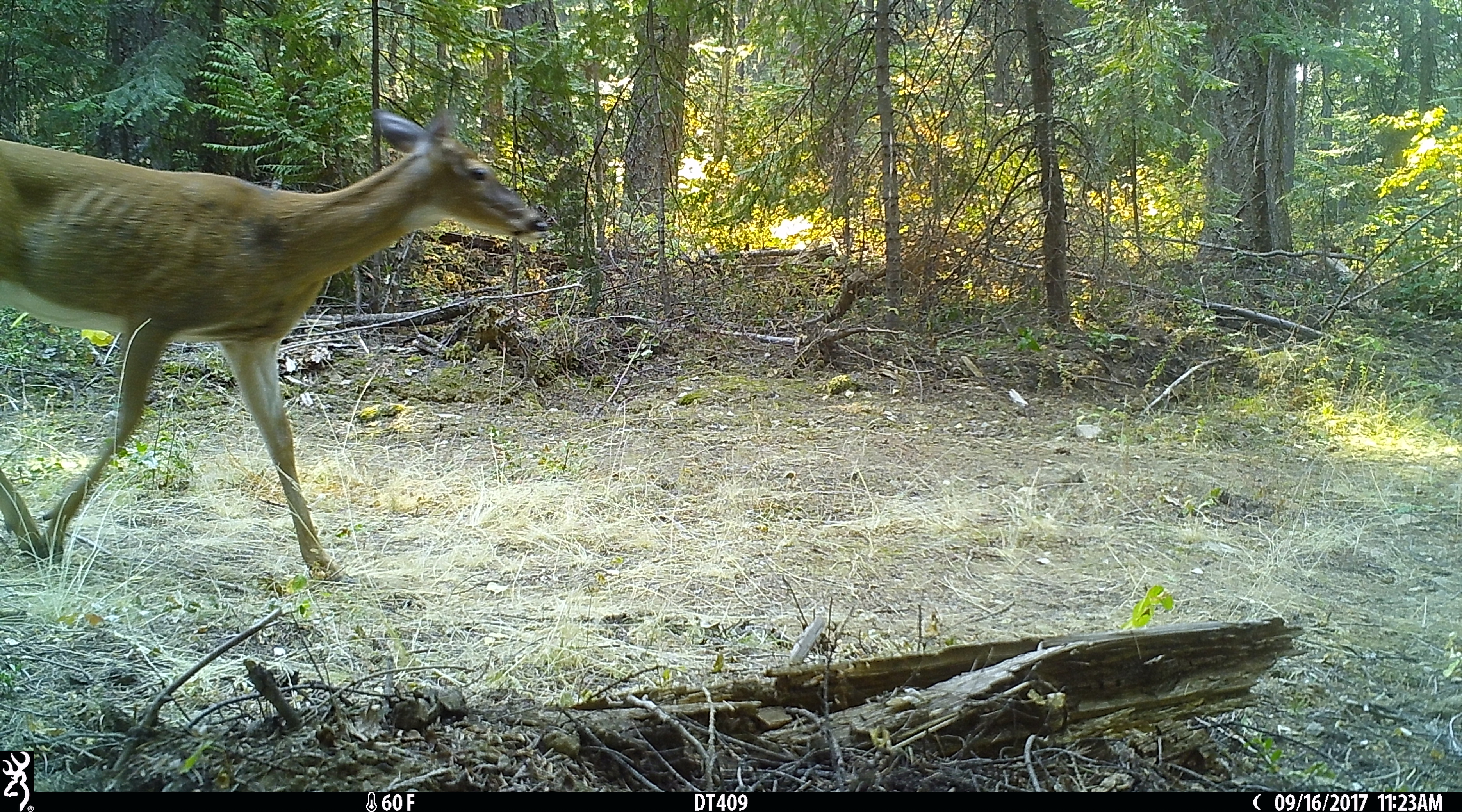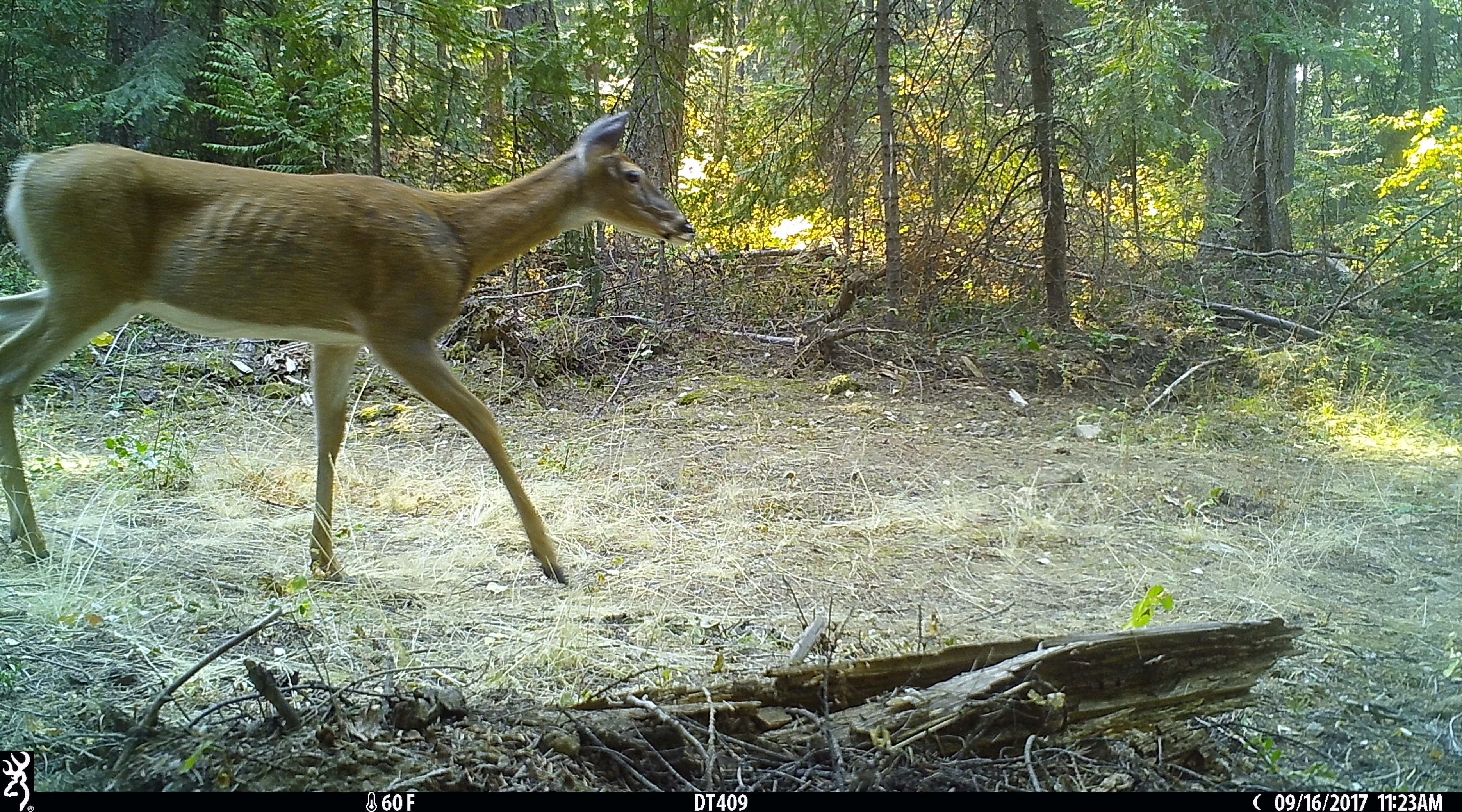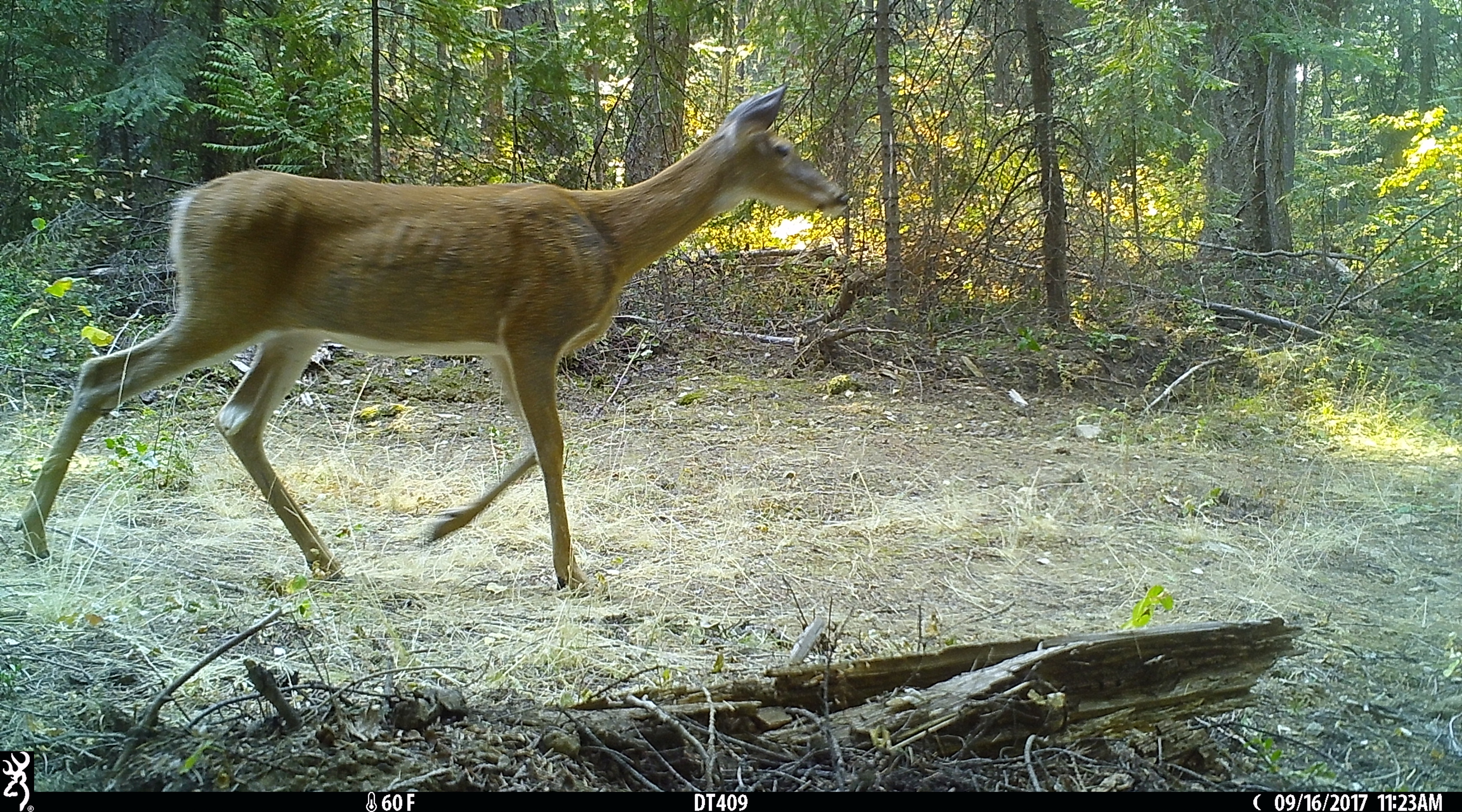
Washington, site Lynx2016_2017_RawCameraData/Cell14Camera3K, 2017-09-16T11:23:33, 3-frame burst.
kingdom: Animalia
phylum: Chordata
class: Mammalia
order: Artiodactyla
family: Cervidae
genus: Odocoileus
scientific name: Odocoileus virginianus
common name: white-tailed deer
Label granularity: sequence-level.